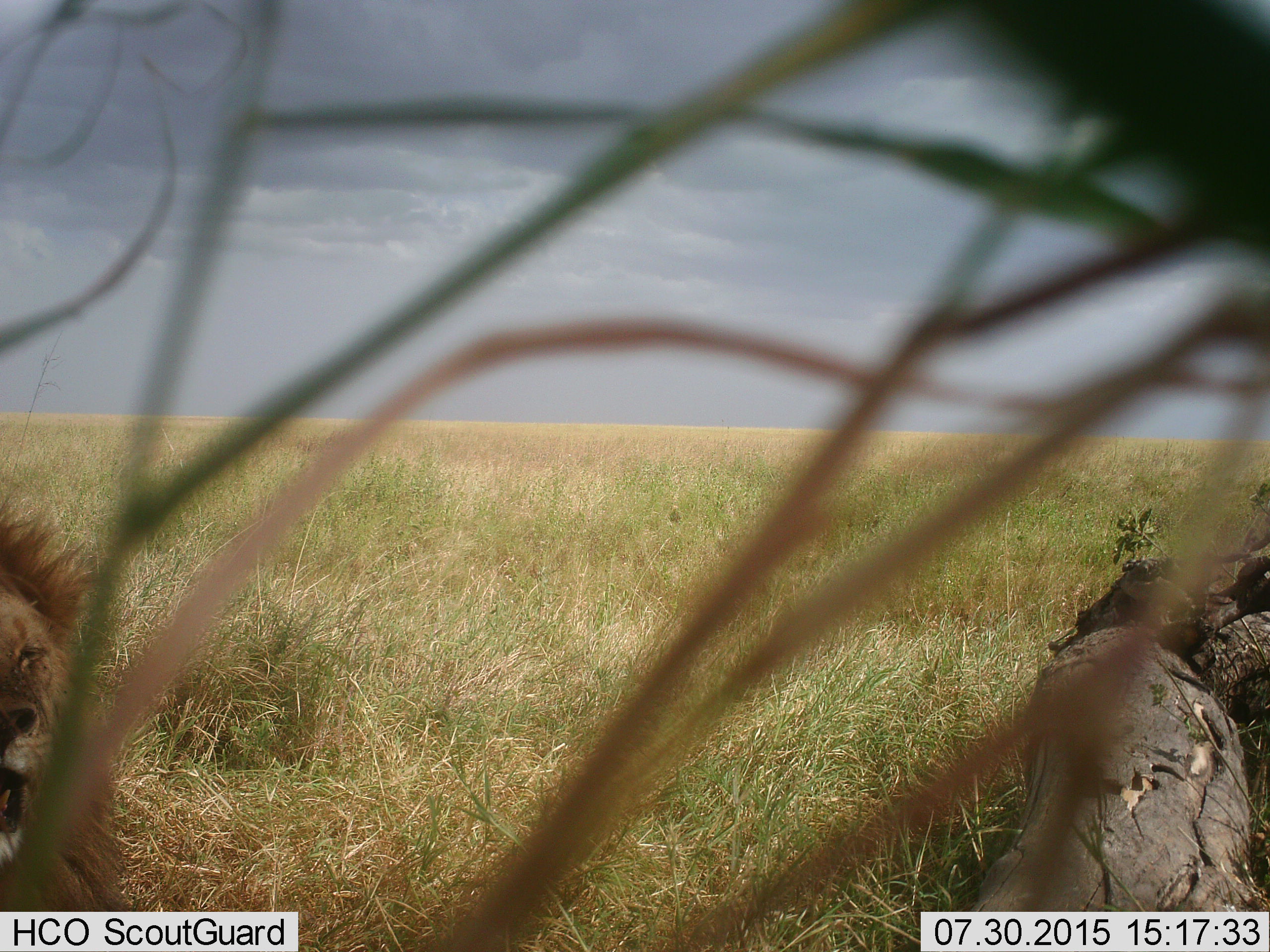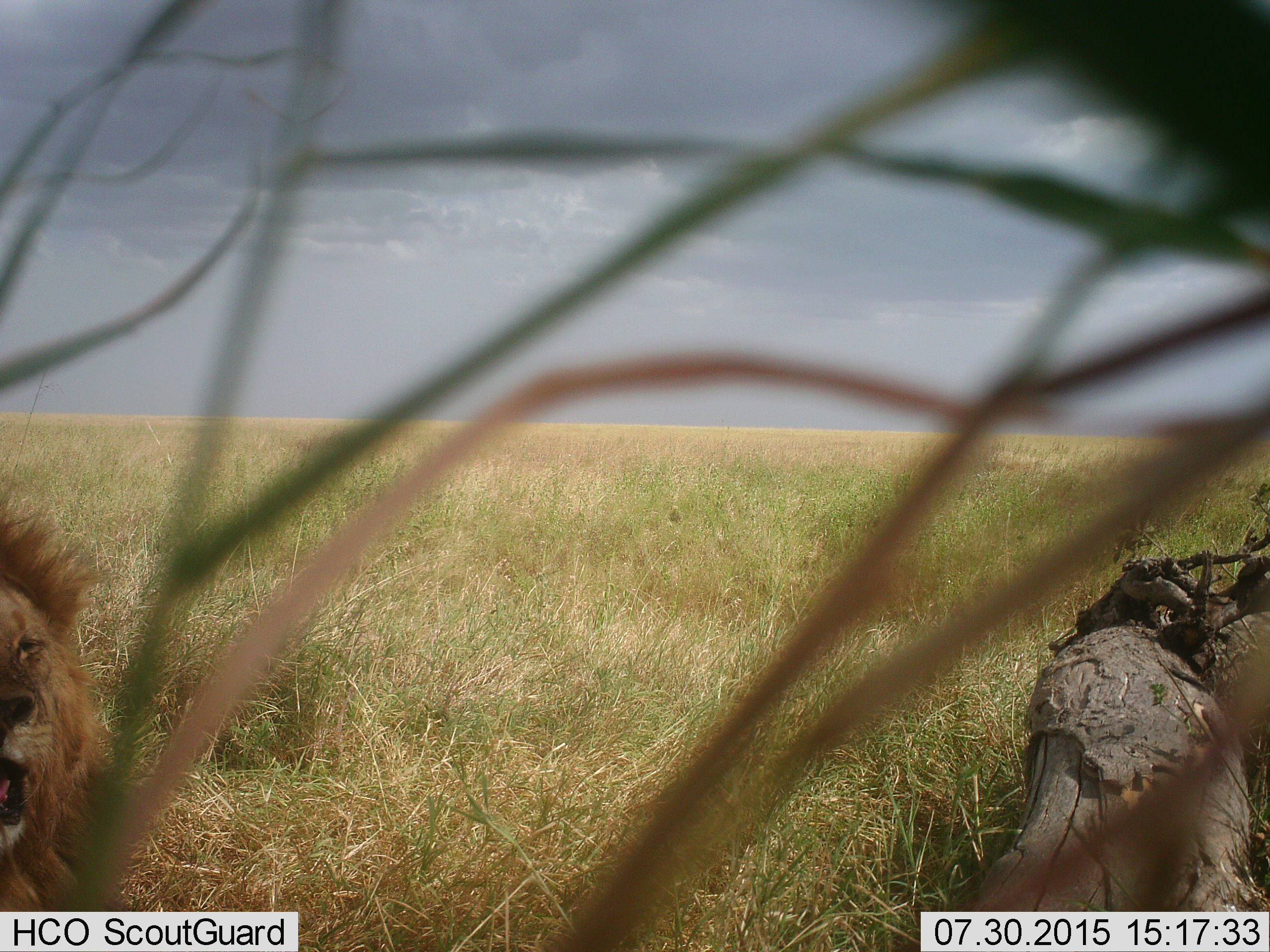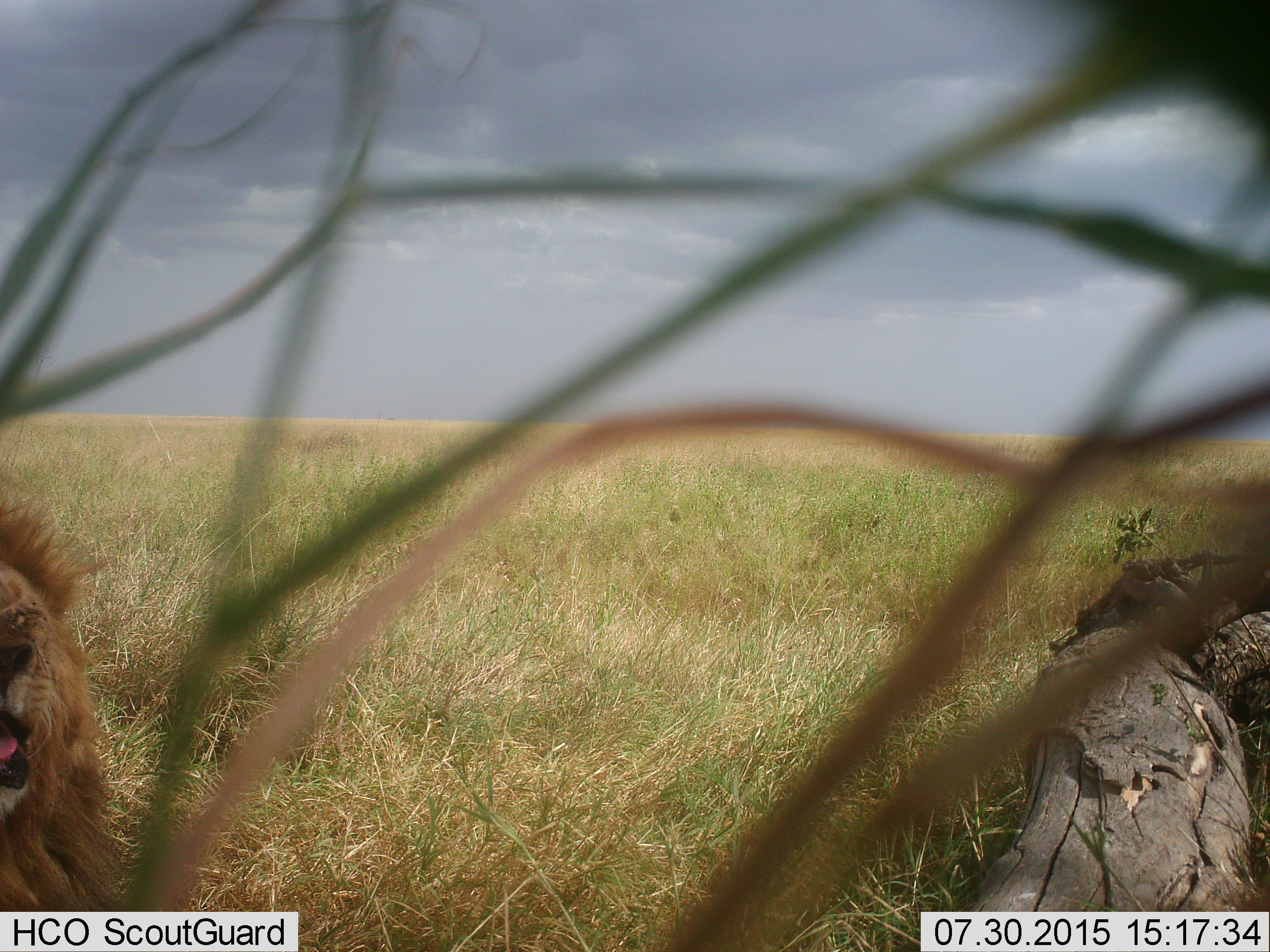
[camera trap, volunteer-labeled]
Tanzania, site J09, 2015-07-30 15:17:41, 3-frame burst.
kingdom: Animalia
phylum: Chordata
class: Mammalia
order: Carnivora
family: Felidae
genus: Panthera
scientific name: Panthera leo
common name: lion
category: lionmale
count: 1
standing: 12%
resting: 88%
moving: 0%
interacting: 0%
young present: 0%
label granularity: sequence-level